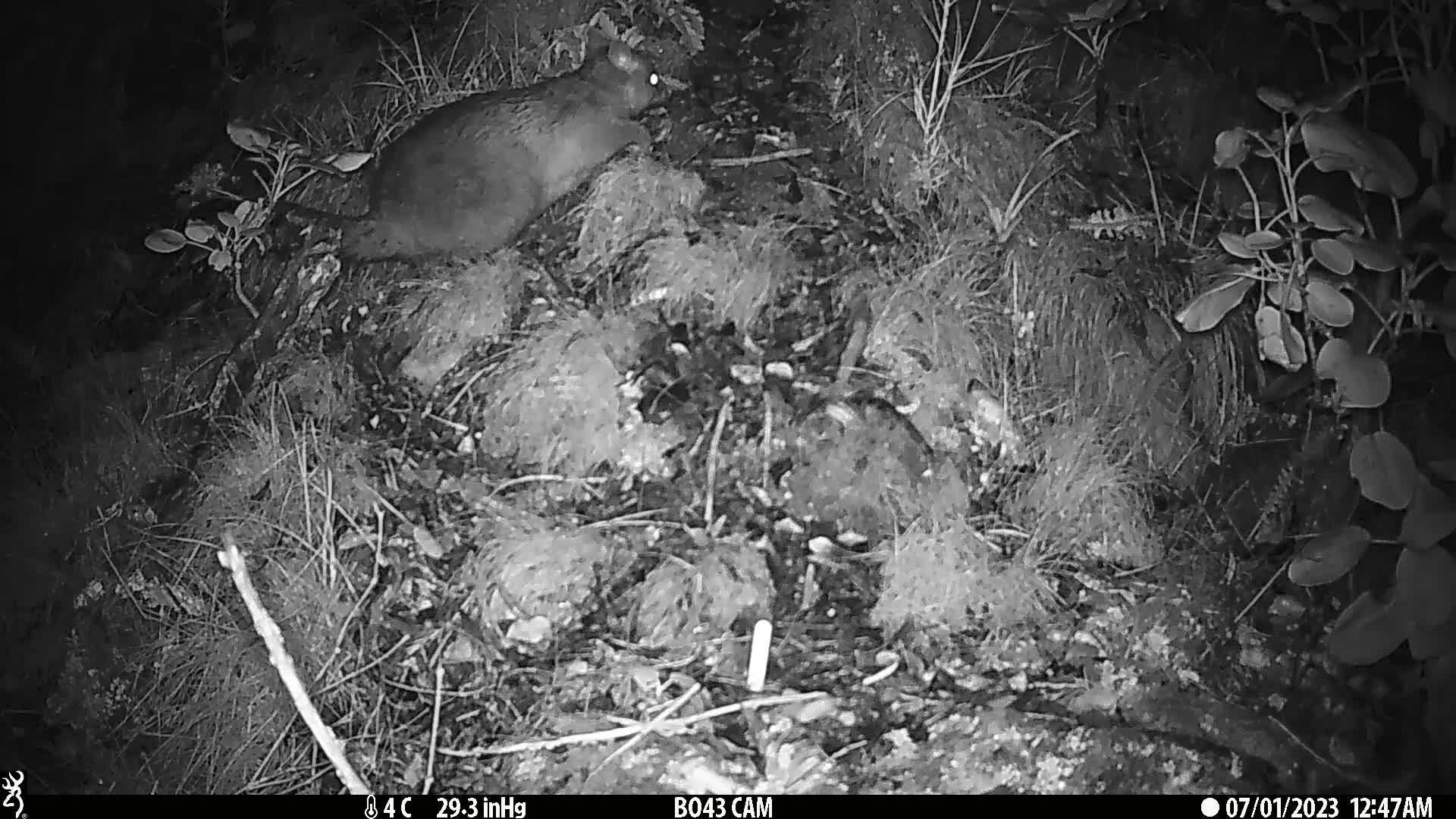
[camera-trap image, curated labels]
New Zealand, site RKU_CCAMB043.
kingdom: Animalia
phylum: Chordata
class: Mammalia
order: Diprotodontia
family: Phalangeridae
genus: Trichosurus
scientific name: Trichosurus vulpecula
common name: common brushtail possum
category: possum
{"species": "possum (common brushtail possum) (Trichosurus vulpecula)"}